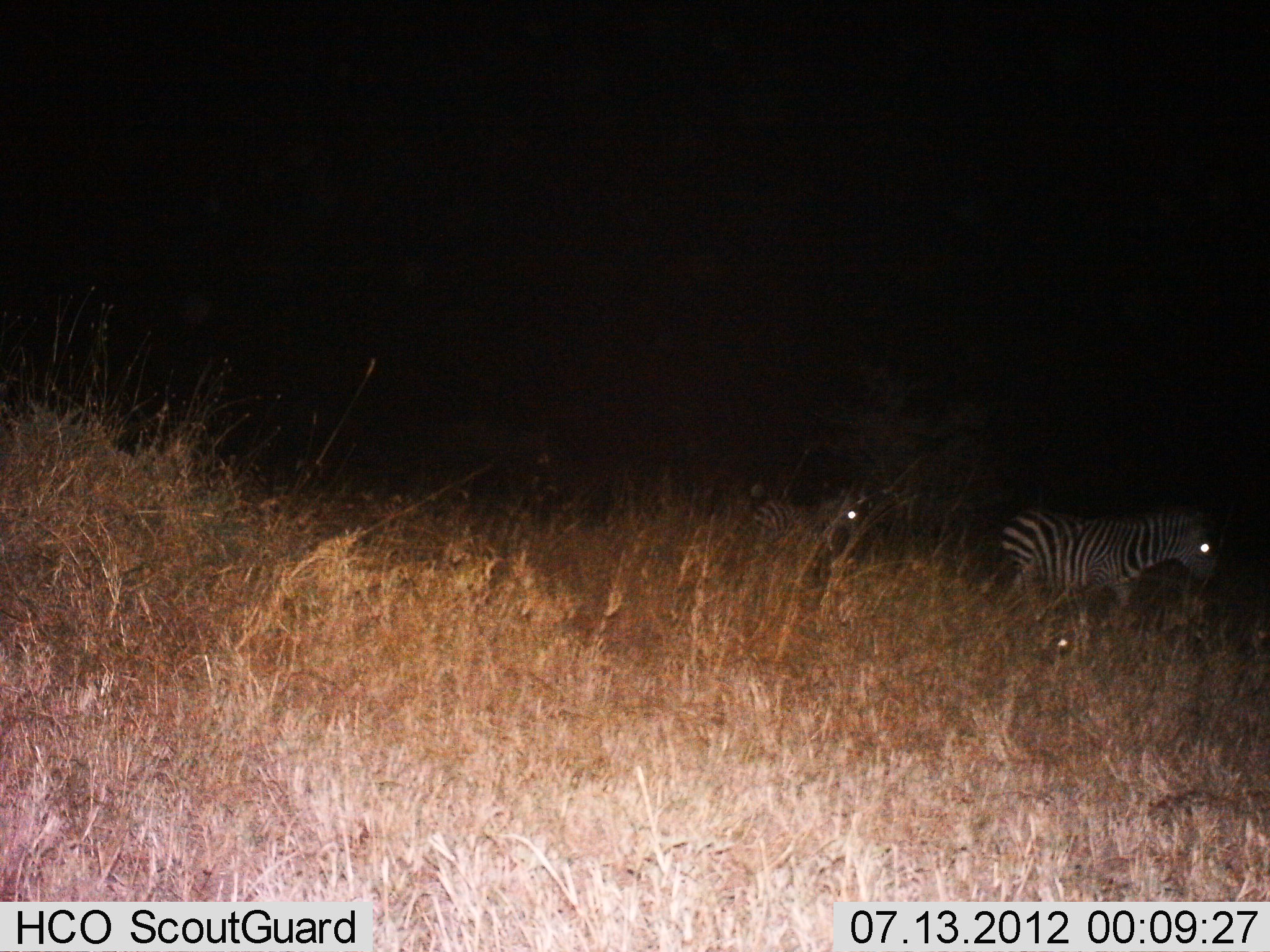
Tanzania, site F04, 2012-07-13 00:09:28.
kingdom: Animalia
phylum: Chordata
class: Mammalia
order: Perissodactyla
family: Equidae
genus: Equus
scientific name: Equus quagga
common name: plains zebra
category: zebra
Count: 2.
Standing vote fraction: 50%.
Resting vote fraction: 10%.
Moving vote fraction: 60%.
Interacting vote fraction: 0%.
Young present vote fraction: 10%.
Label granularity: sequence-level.